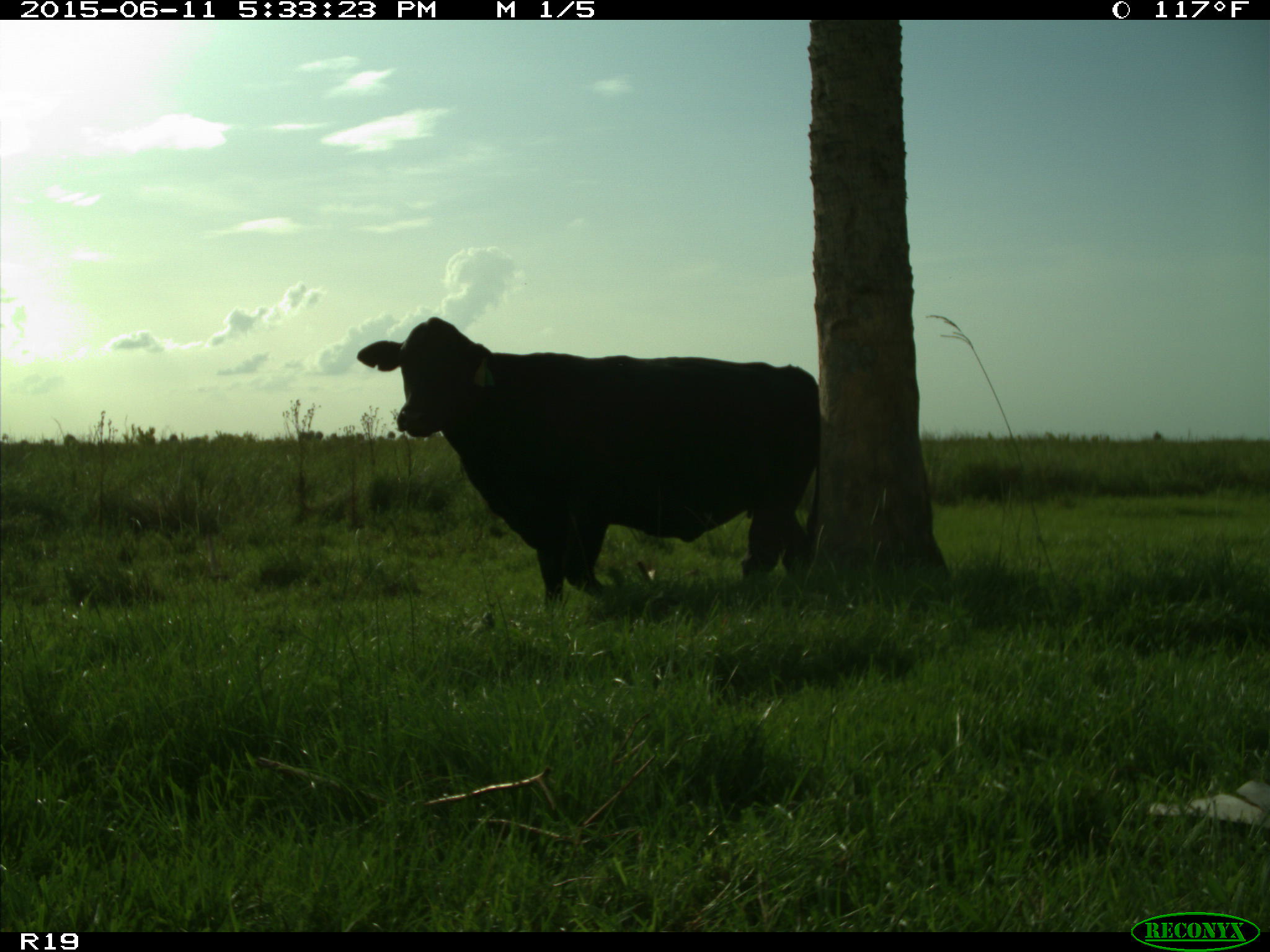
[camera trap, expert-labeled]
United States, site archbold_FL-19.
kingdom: Animalia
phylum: Chordata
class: Mammalia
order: Artiodactyla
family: Bovidae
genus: Bos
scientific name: Bos taurus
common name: domestic cow